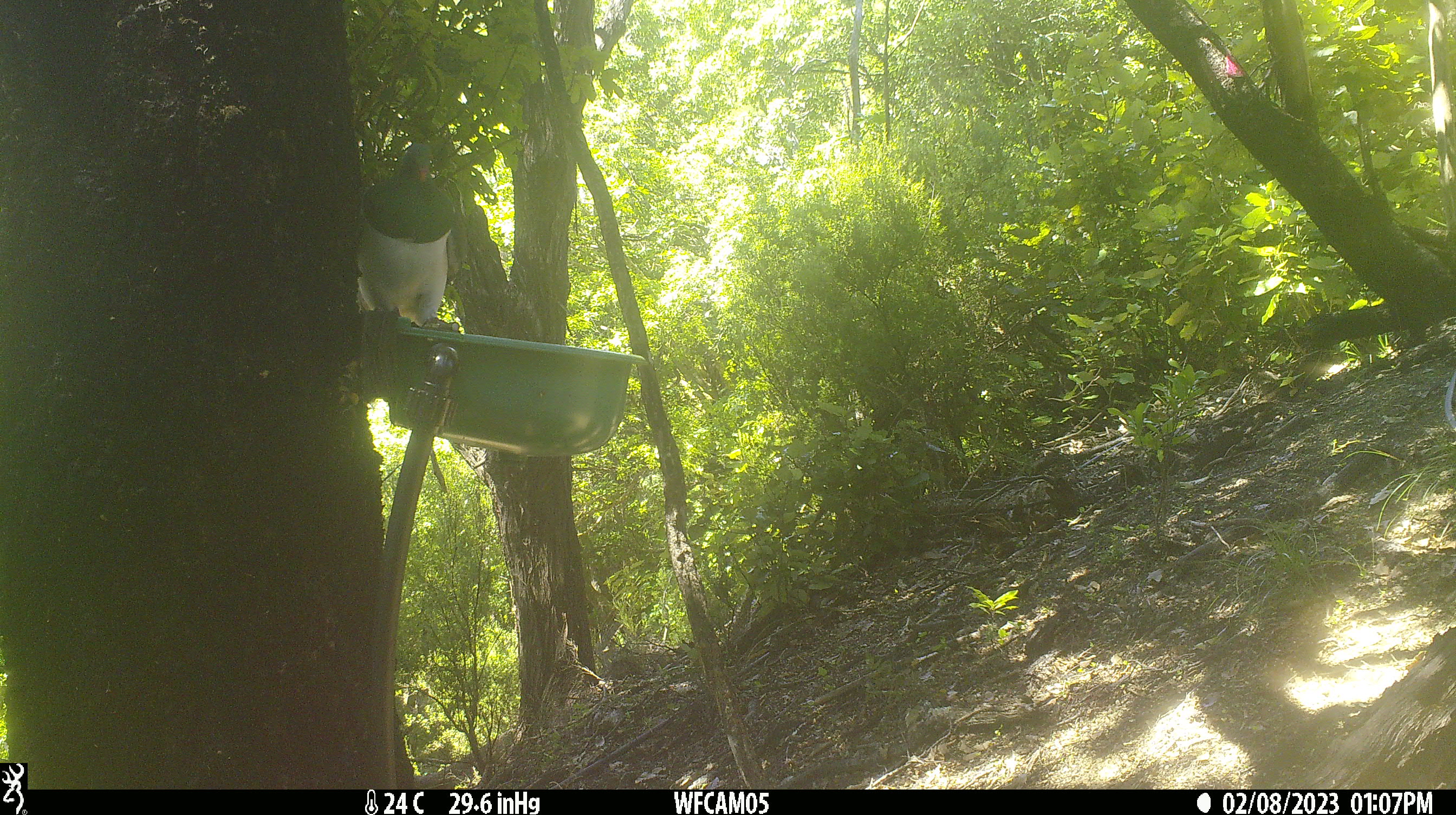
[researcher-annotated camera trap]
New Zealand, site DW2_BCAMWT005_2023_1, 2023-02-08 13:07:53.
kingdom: Animalia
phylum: Chordata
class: Aves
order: Columbiformes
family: Columbidae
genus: Hemiphaga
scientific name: Hemiphaga novaeseelandiae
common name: new zealand pigeon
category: kereru